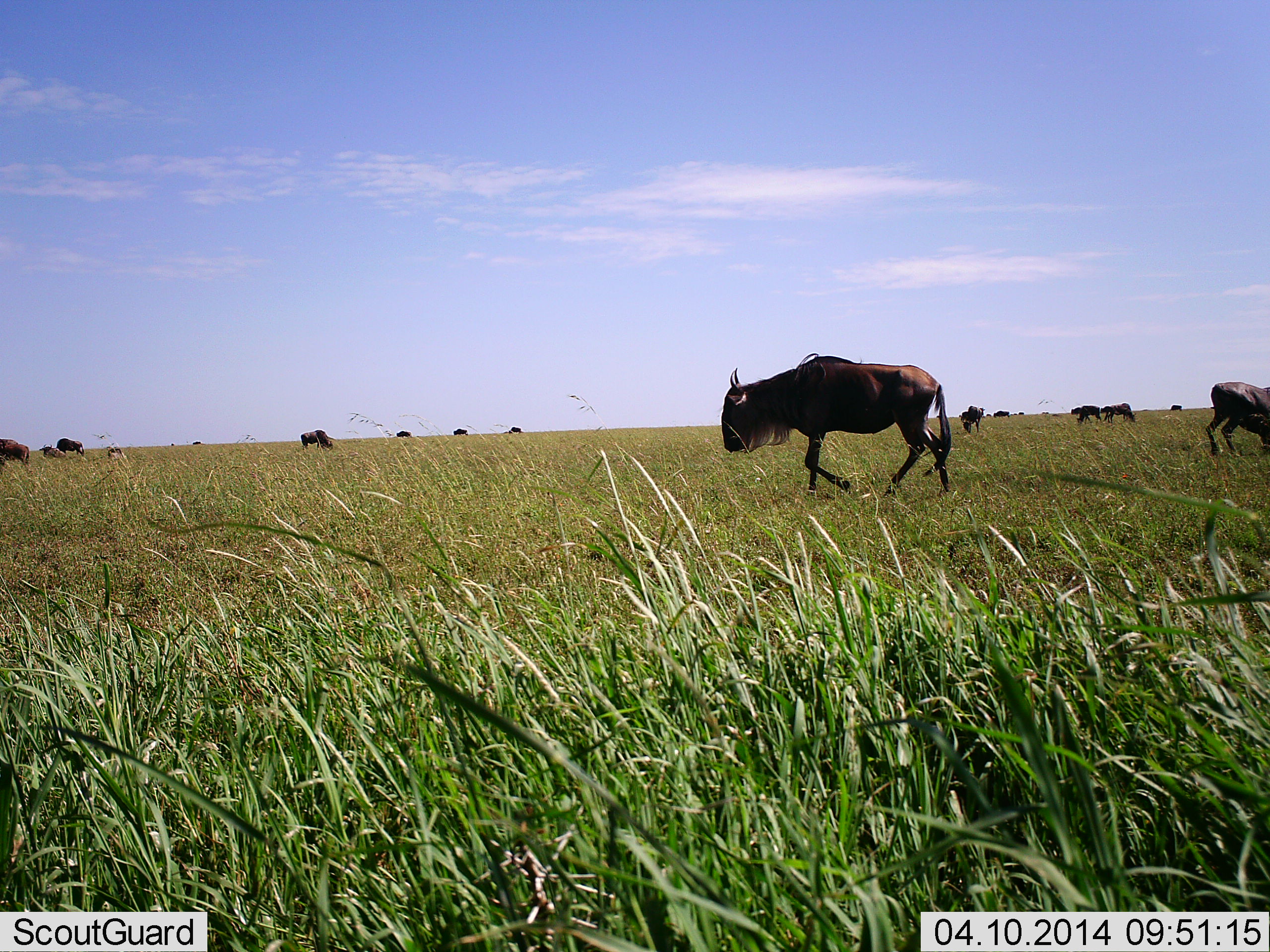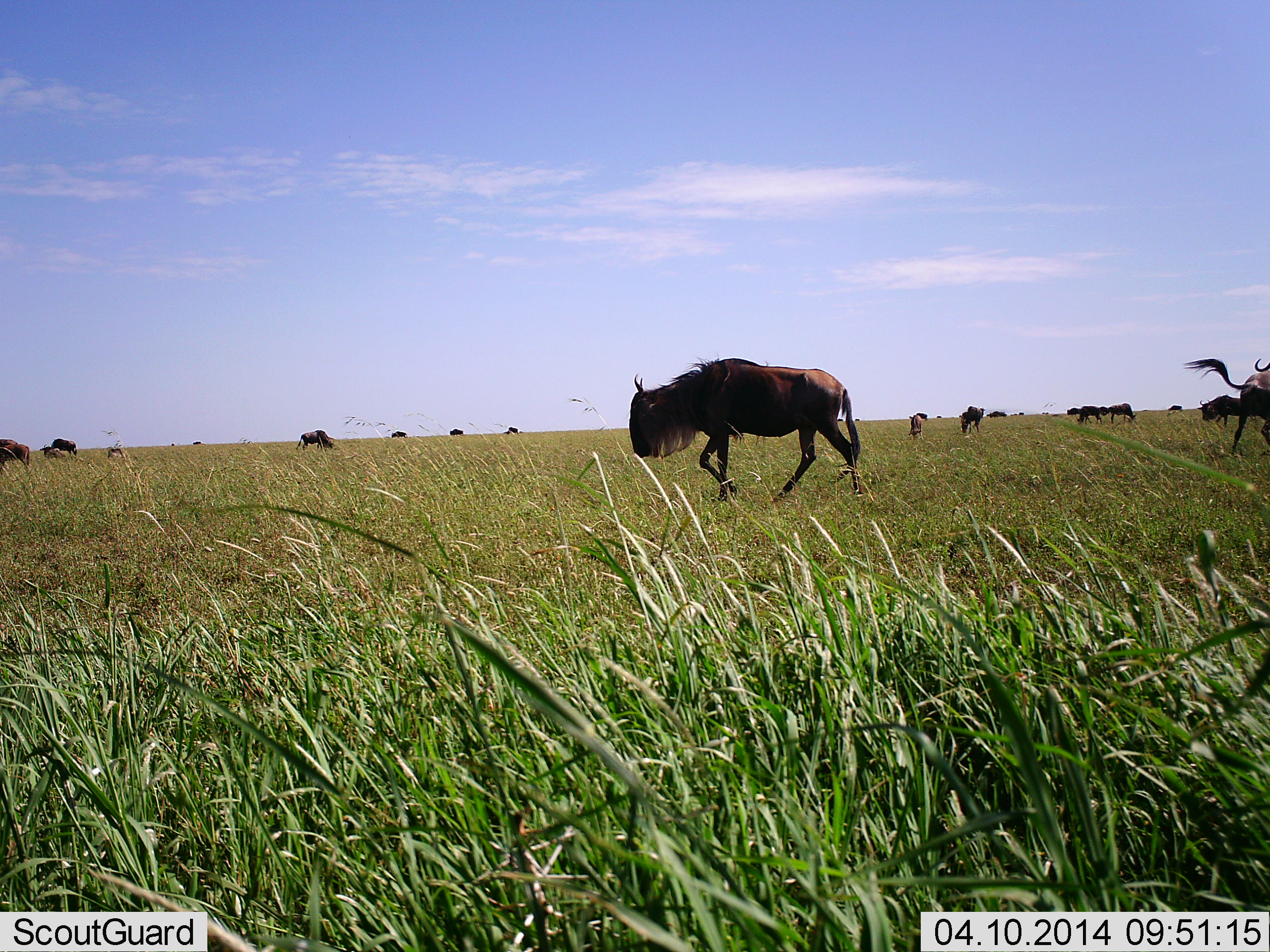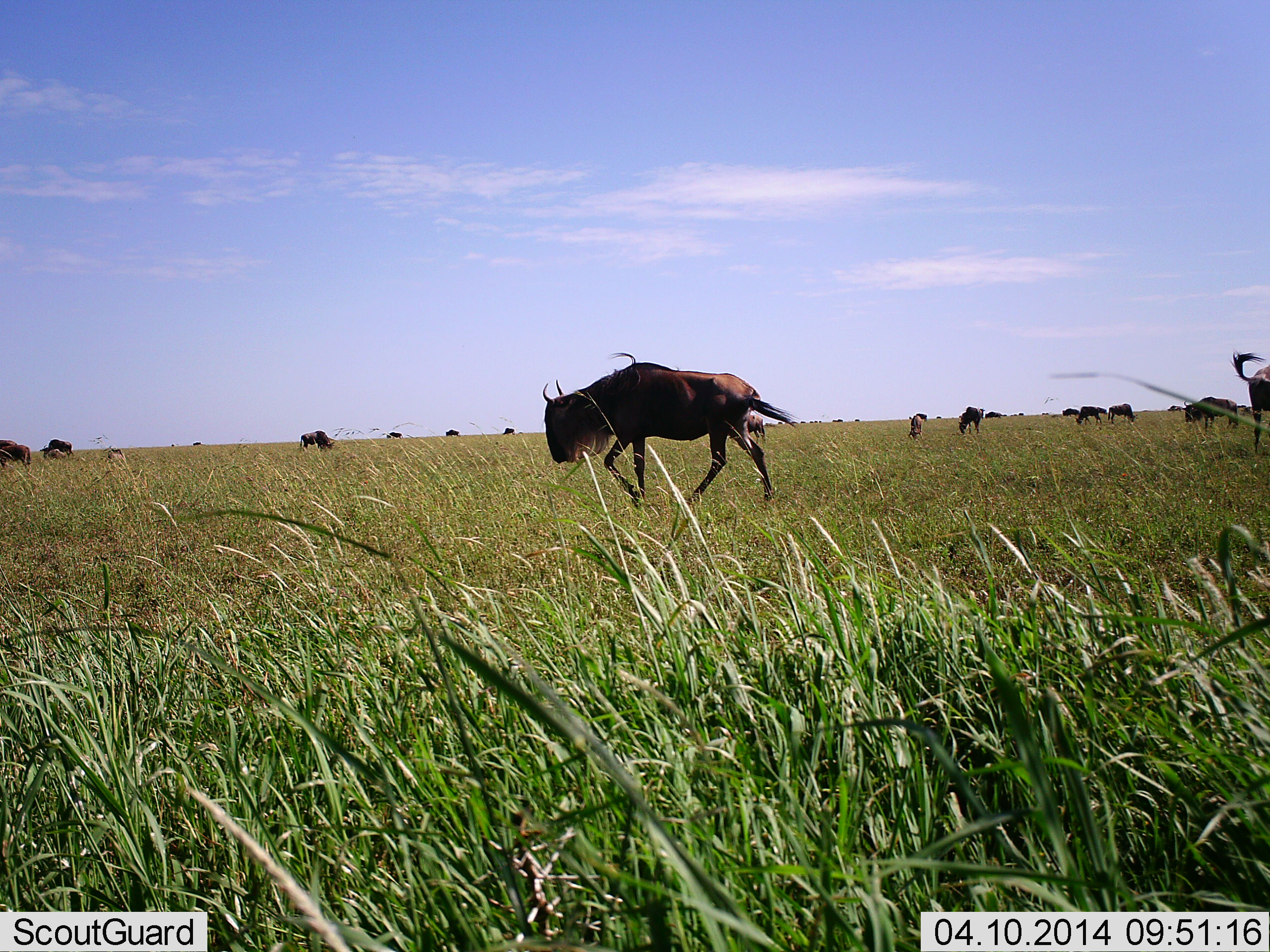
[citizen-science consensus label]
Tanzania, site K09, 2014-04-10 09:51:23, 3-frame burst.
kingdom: Animalia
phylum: Chordata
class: Mammalia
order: Artiodactyla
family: Bovidae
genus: Connochaetes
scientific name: Connochaetes taurinus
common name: blue wildebeest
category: wildebeest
Wildebeest (blue wildebeest) (Connochaetes taurinus), count 11-50. Behavior (volunteer vote fractions): standing 80%, resting 0%, moving 90%, interacting 10%. Young present (vote fraction): 10%. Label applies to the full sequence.